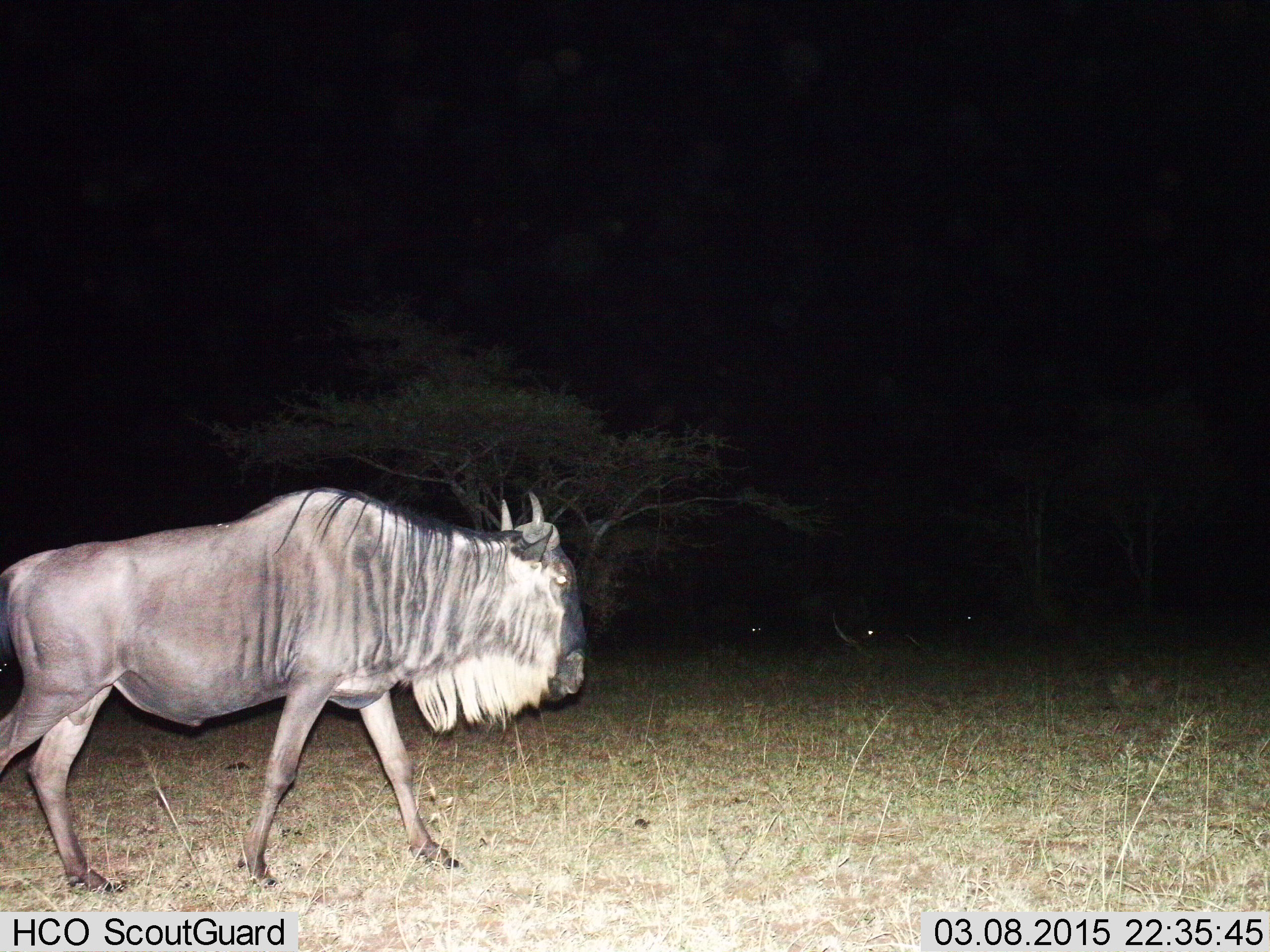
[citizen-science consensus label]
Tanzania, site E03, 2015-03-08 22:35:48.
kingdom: Animalia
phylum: Chordata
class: Mammalia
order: Artiodactyla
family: Bovidae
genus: Connochaetes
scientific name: Connochaetes taurinus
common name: blue wildebeest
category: wildebeest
Wildebeest (blue wildebeest) (Connochaetes taurinus), count 1. Behavior (volunteer vote fractions): standing 40%, resting 10%, moving 90%, interacting 0%. Young present (vote fraction): 0%. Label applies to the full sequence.